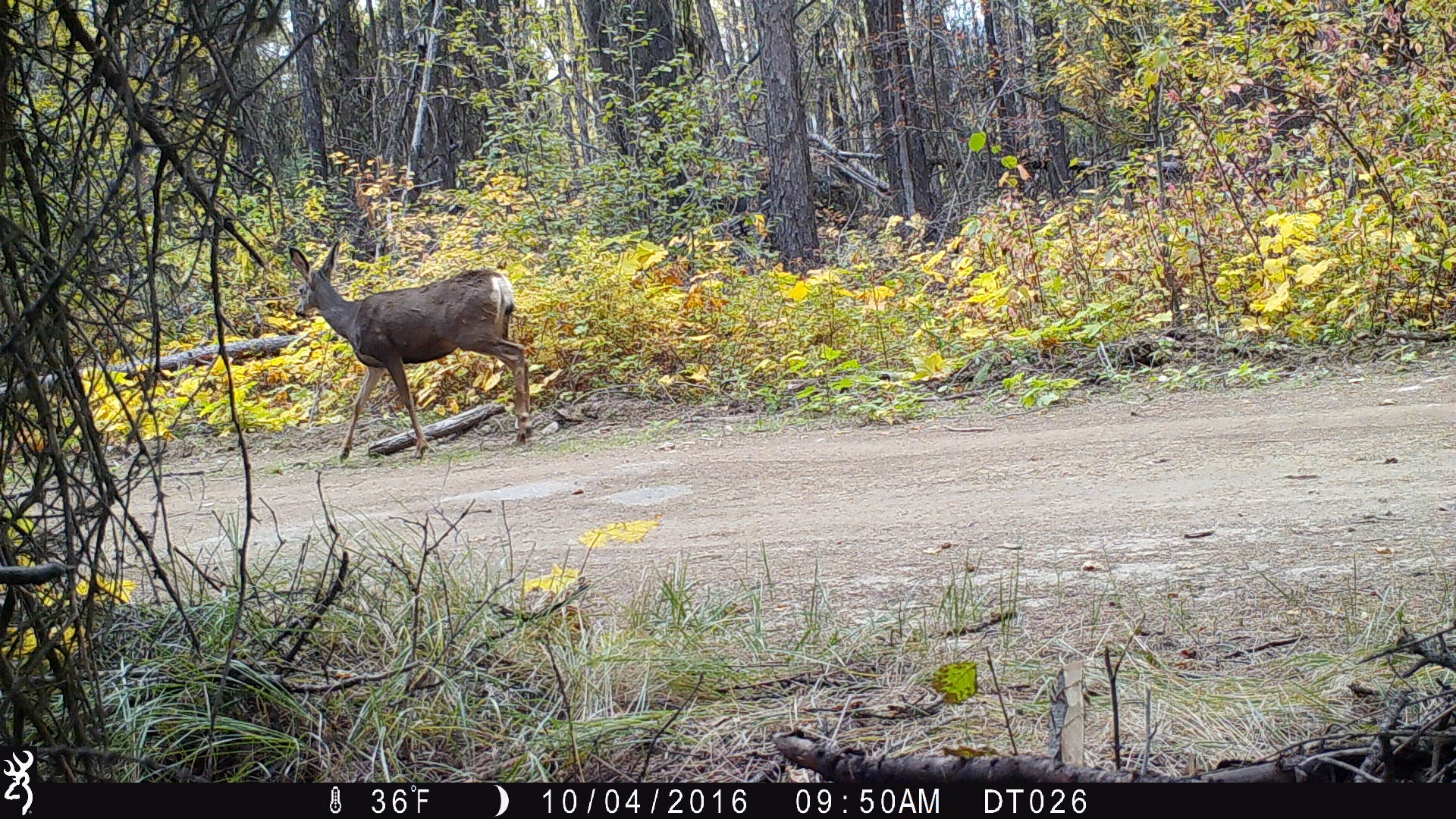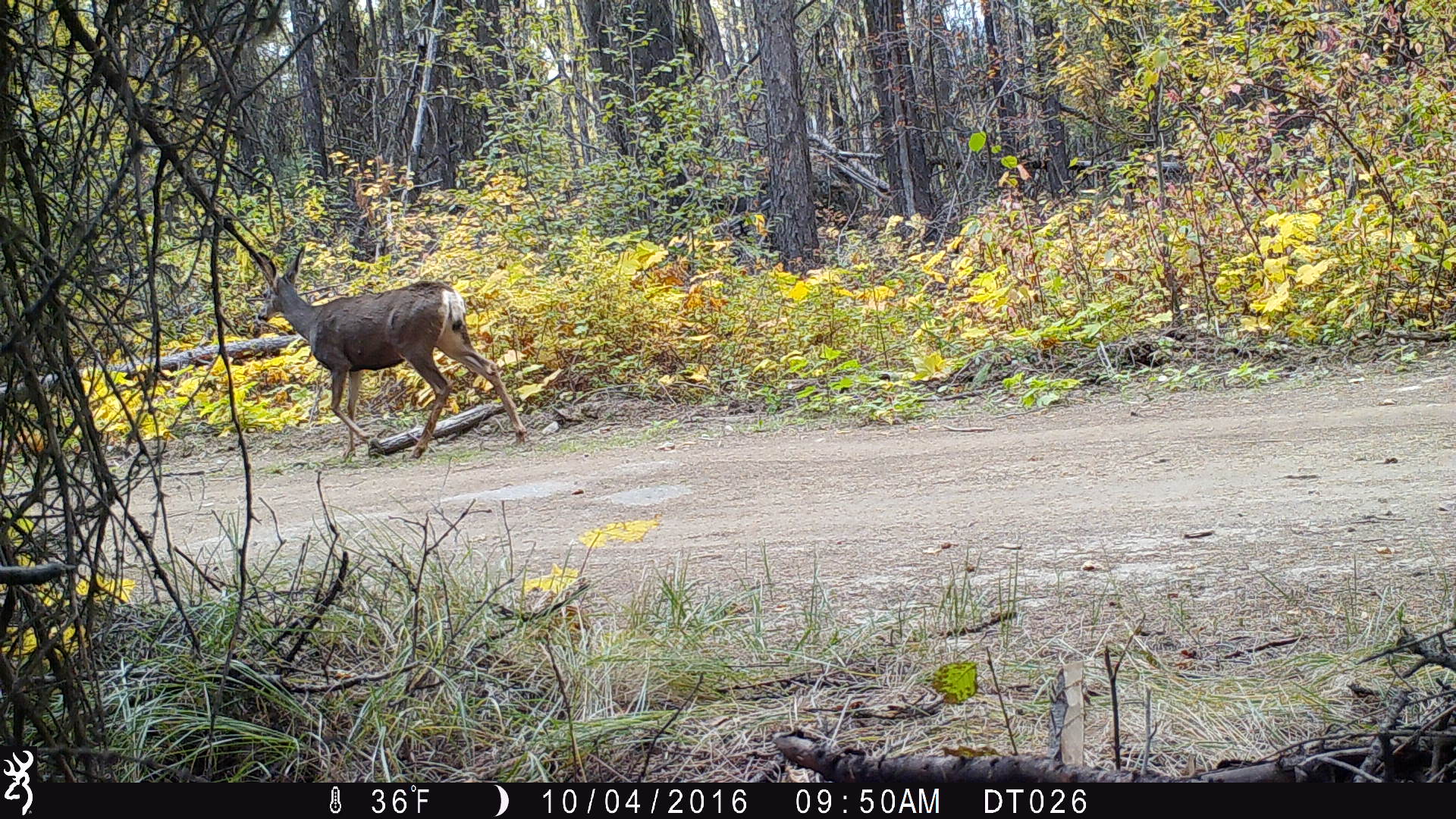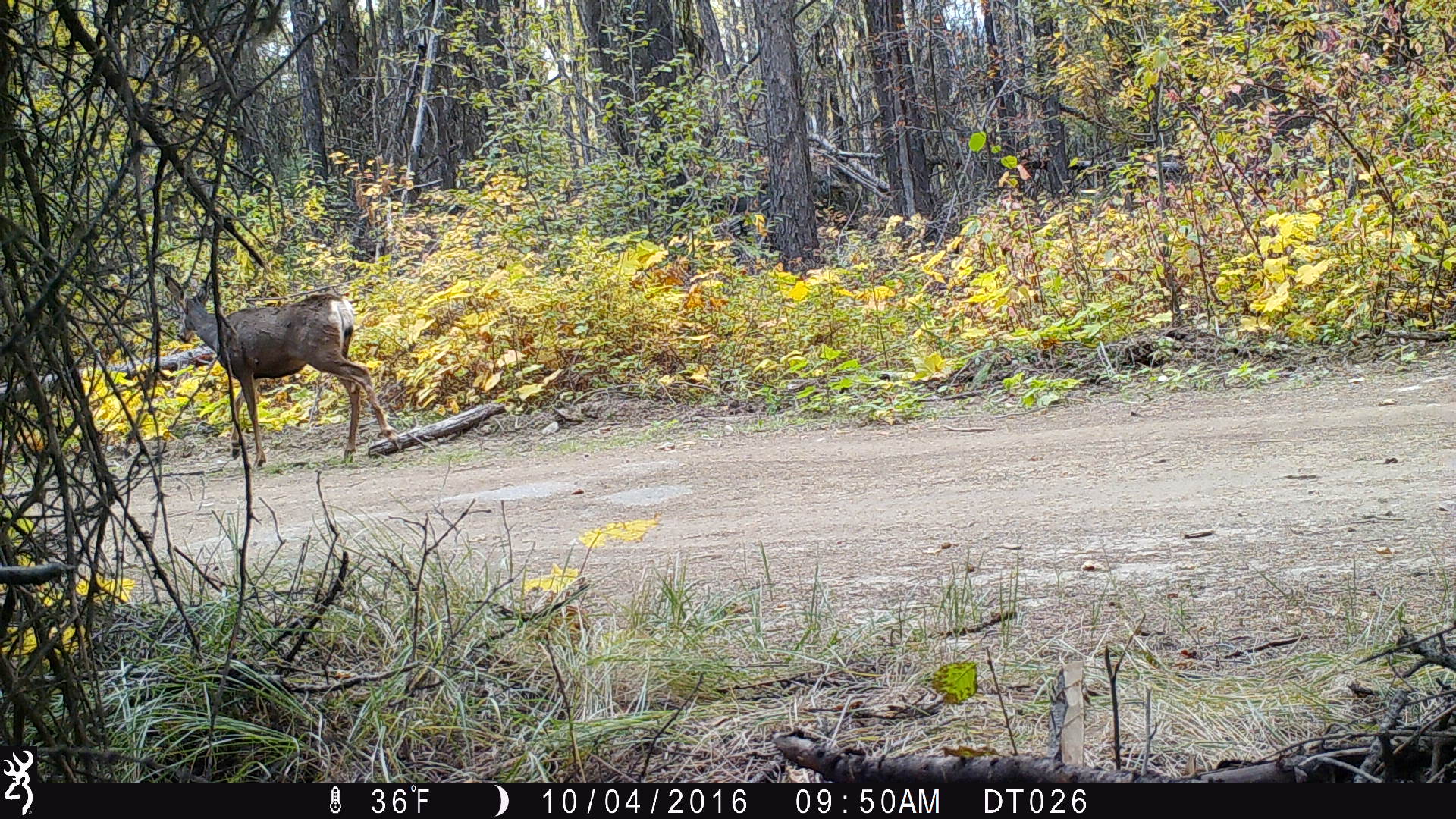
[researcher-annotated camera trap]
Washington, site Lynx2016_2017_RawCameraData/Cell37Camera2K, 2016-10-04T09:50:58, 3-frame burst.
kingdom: Animalia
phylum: Chordata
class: Mammalia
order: Artiodactyla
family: Cervidae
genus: Odocoileus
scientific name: Odocoileus hemionus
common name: mule deer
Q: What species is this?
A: Odocoileus hemionus (mule deer).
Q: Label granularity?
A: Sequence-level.